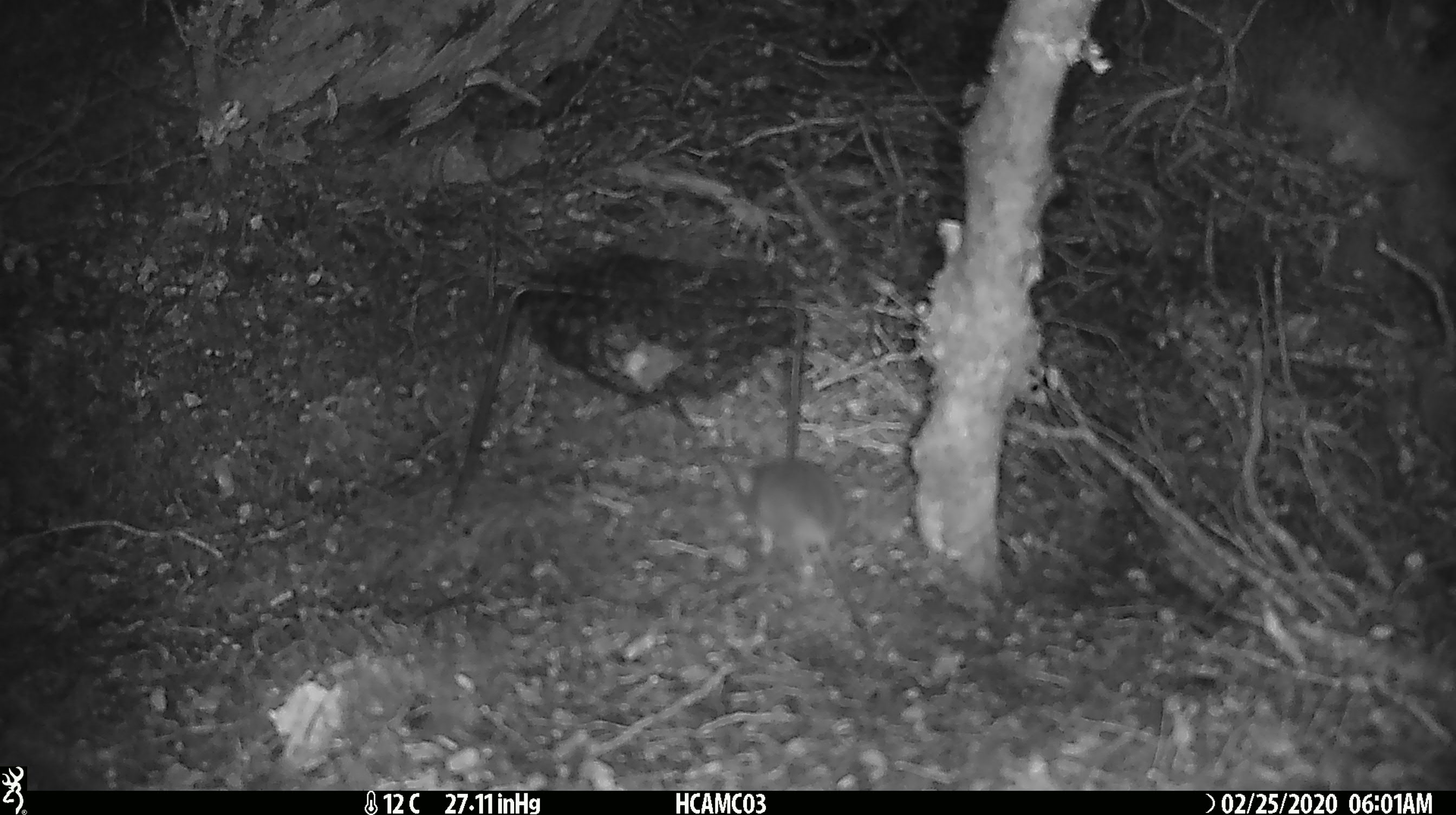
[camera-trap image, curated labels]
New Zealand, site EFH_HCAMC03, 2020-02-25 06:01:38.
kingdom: Animalia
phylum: Chordata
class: Mammalia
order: Rodentia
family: Muridae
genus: Mus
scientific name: Mus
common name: mouse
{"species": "mouse (Mus)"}